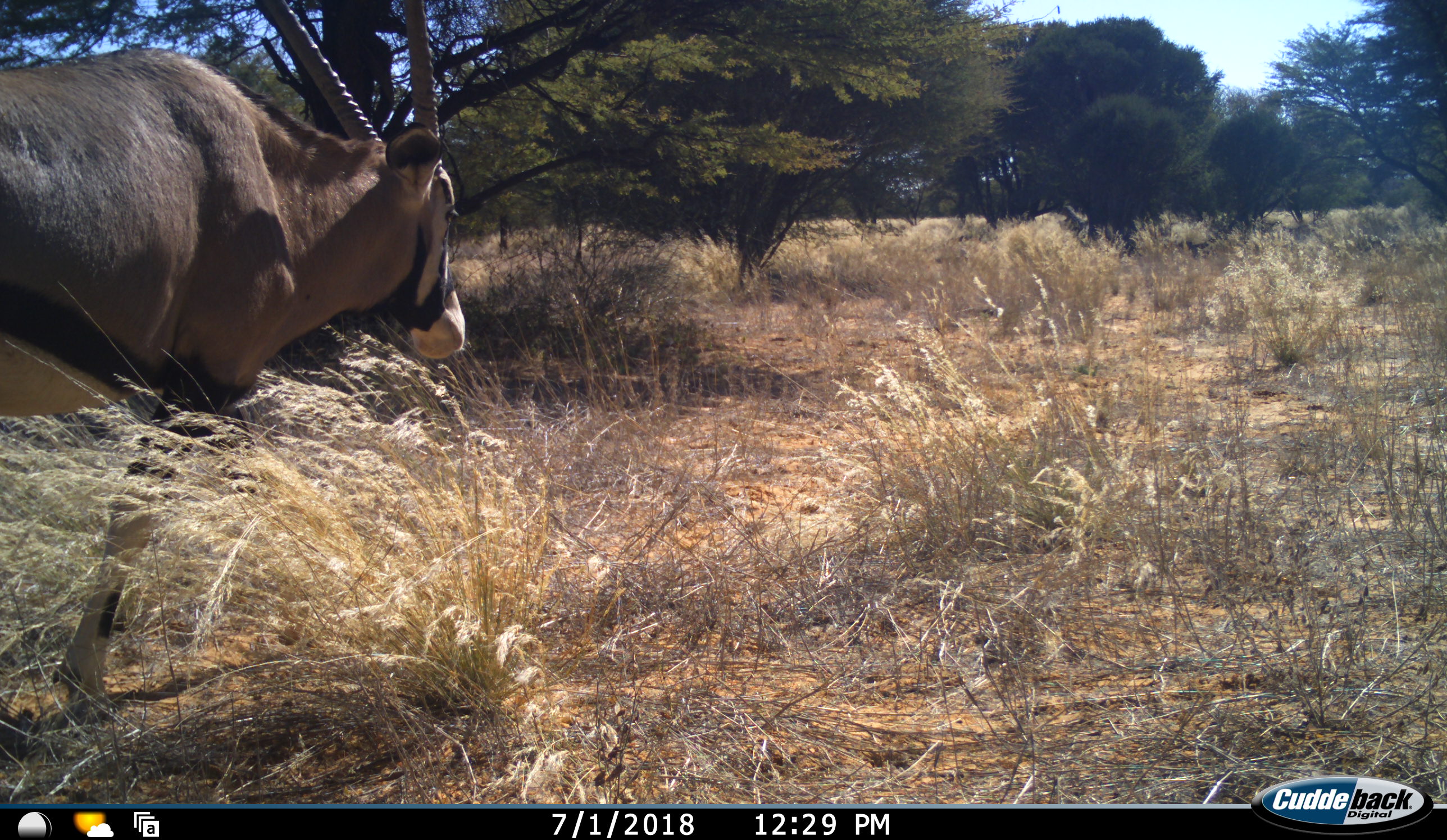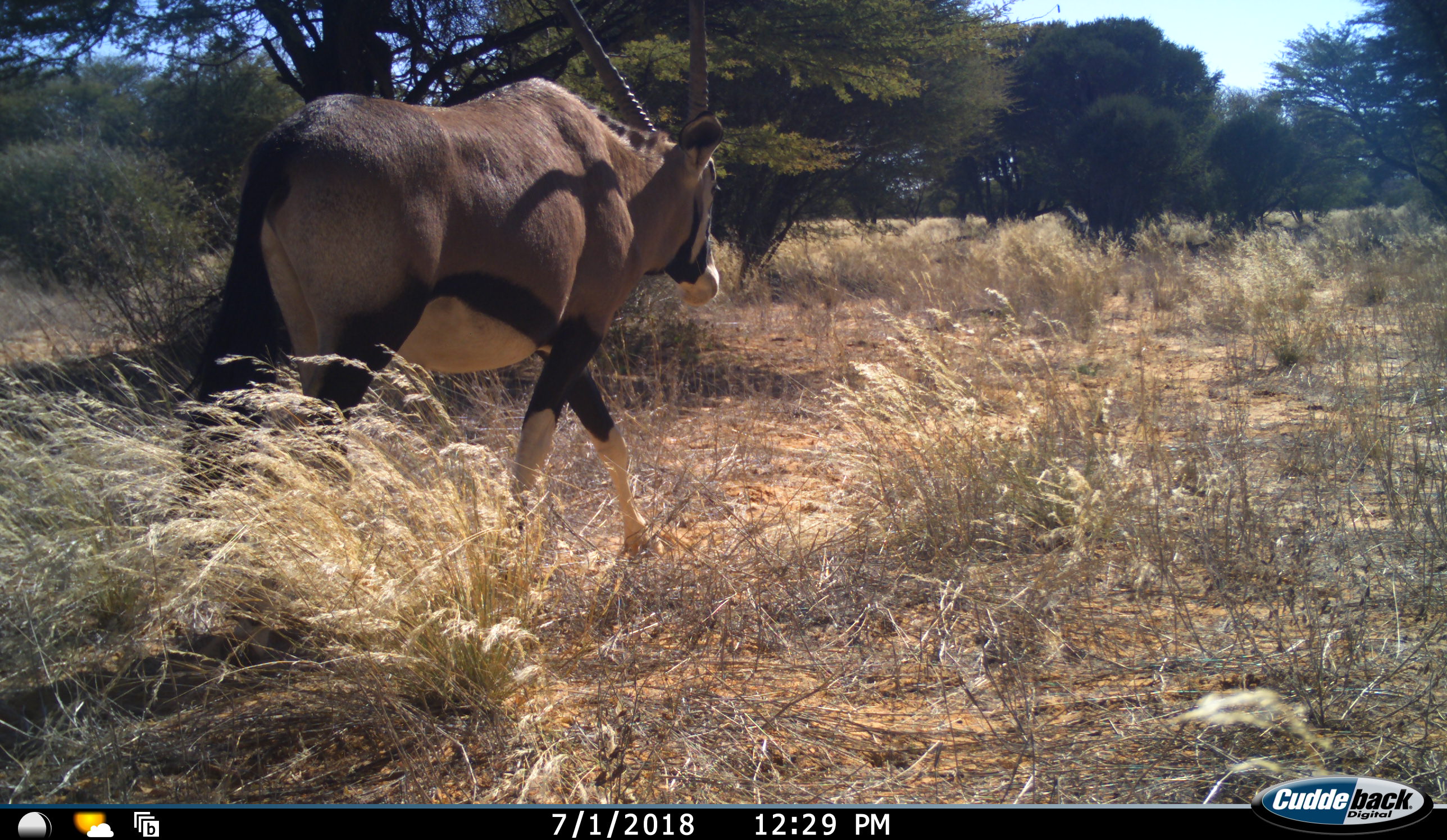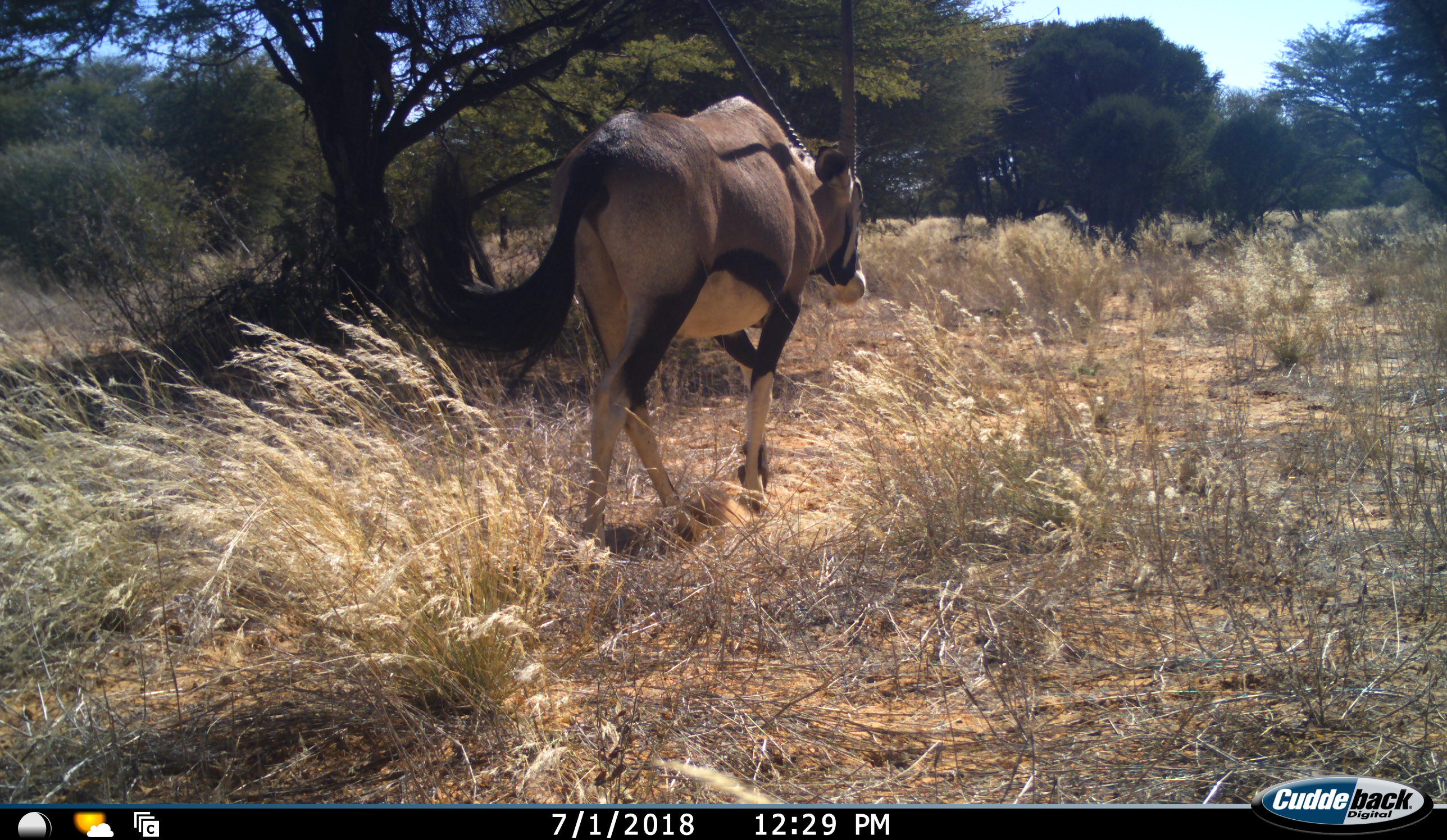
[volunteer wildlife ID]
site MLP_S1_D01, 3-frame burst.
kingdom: Animalia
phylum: Chordata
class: Mammalia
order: Artiodactyla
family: Bovidae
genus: Oryx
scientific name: Oryx gazella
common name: gemsbok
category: oryx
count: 1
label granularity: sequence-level